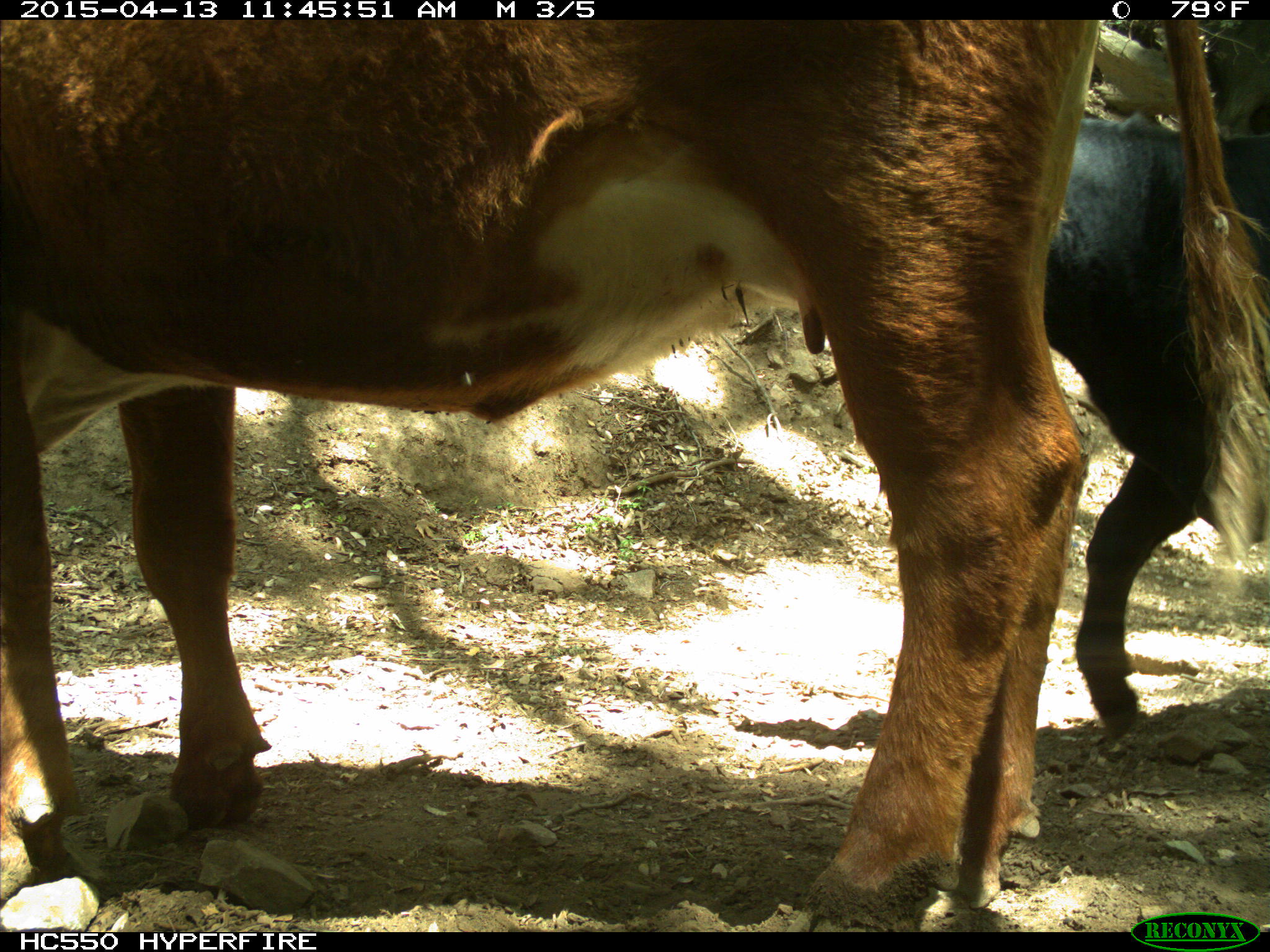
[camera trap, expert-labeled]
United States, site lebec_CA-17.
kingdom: Animalia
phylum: Chordata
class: Mammalia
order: Artiodactyla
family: Bovidae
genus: Bos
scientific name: Bos taurus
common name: domestic cow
Bos taurus (domestic cow).